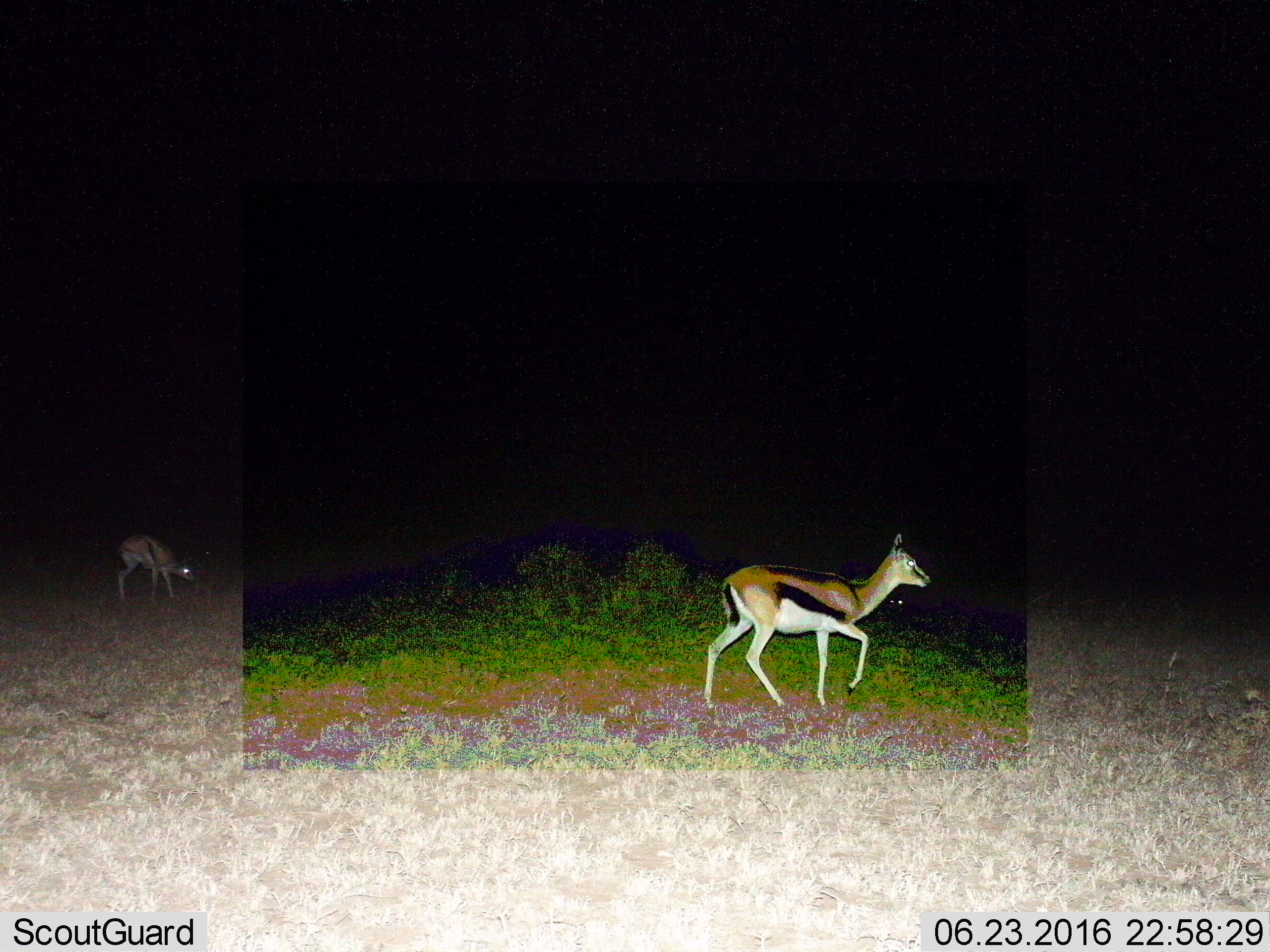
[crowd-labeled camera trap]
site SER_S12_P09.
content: unidentified animal